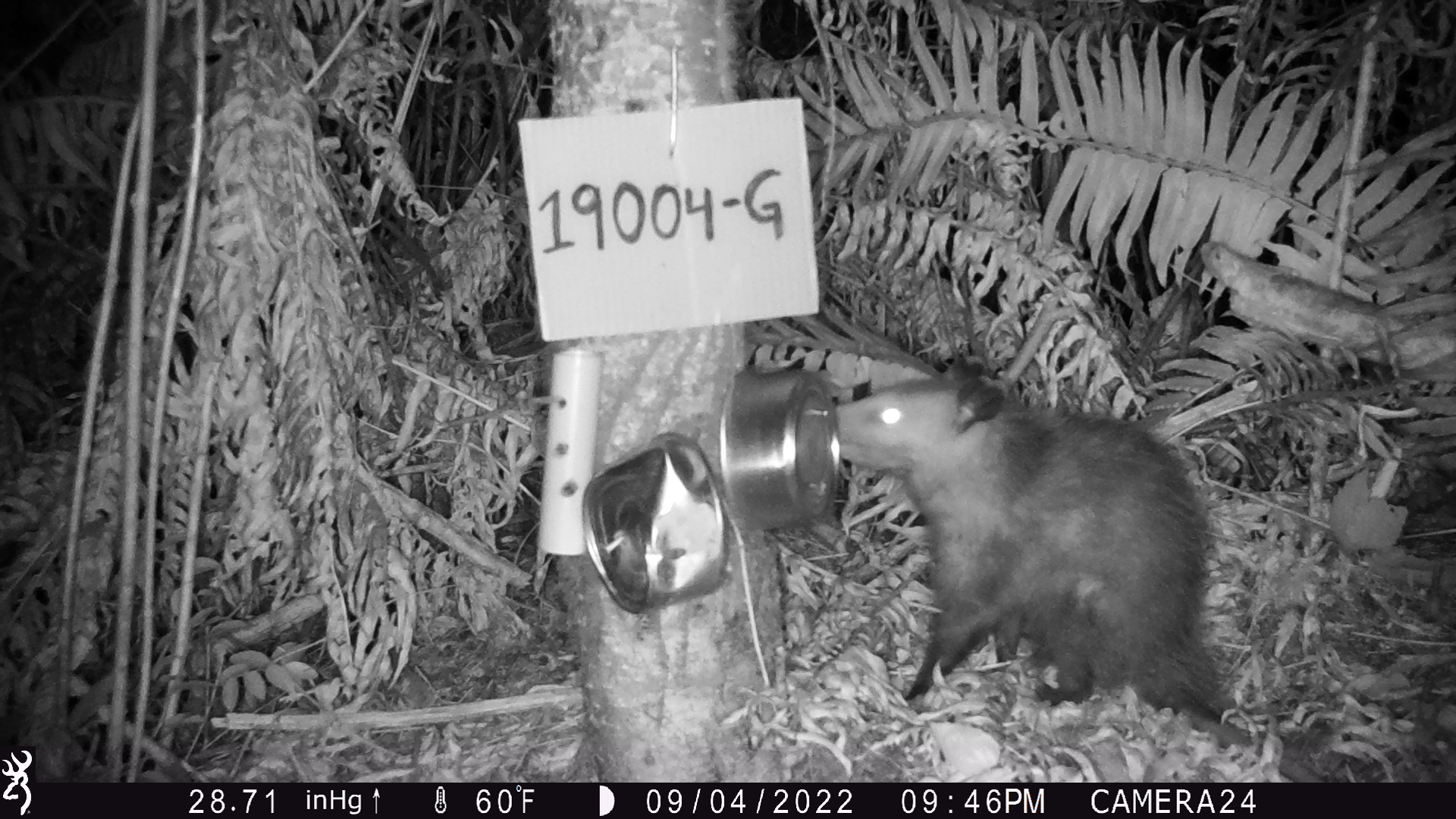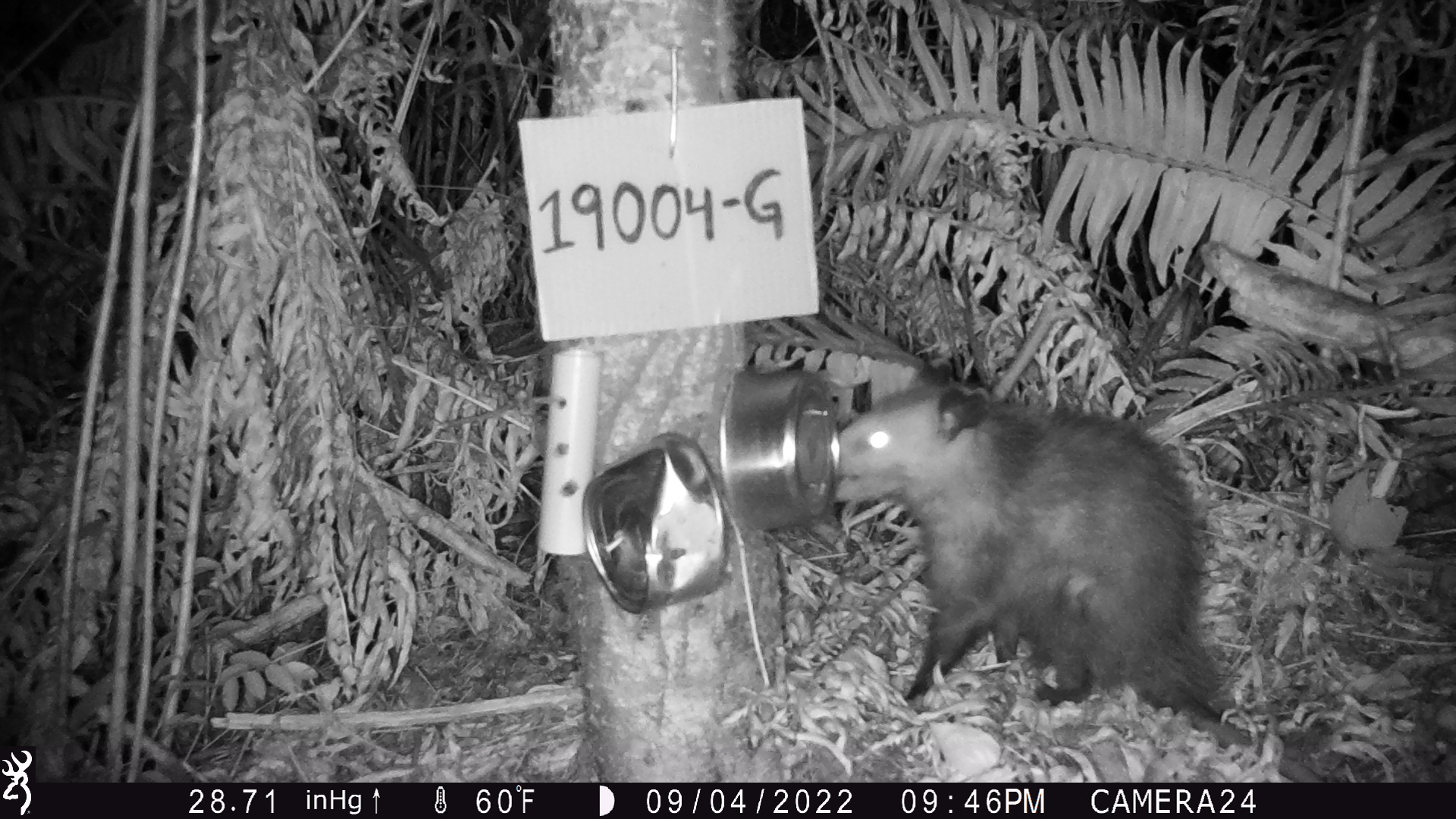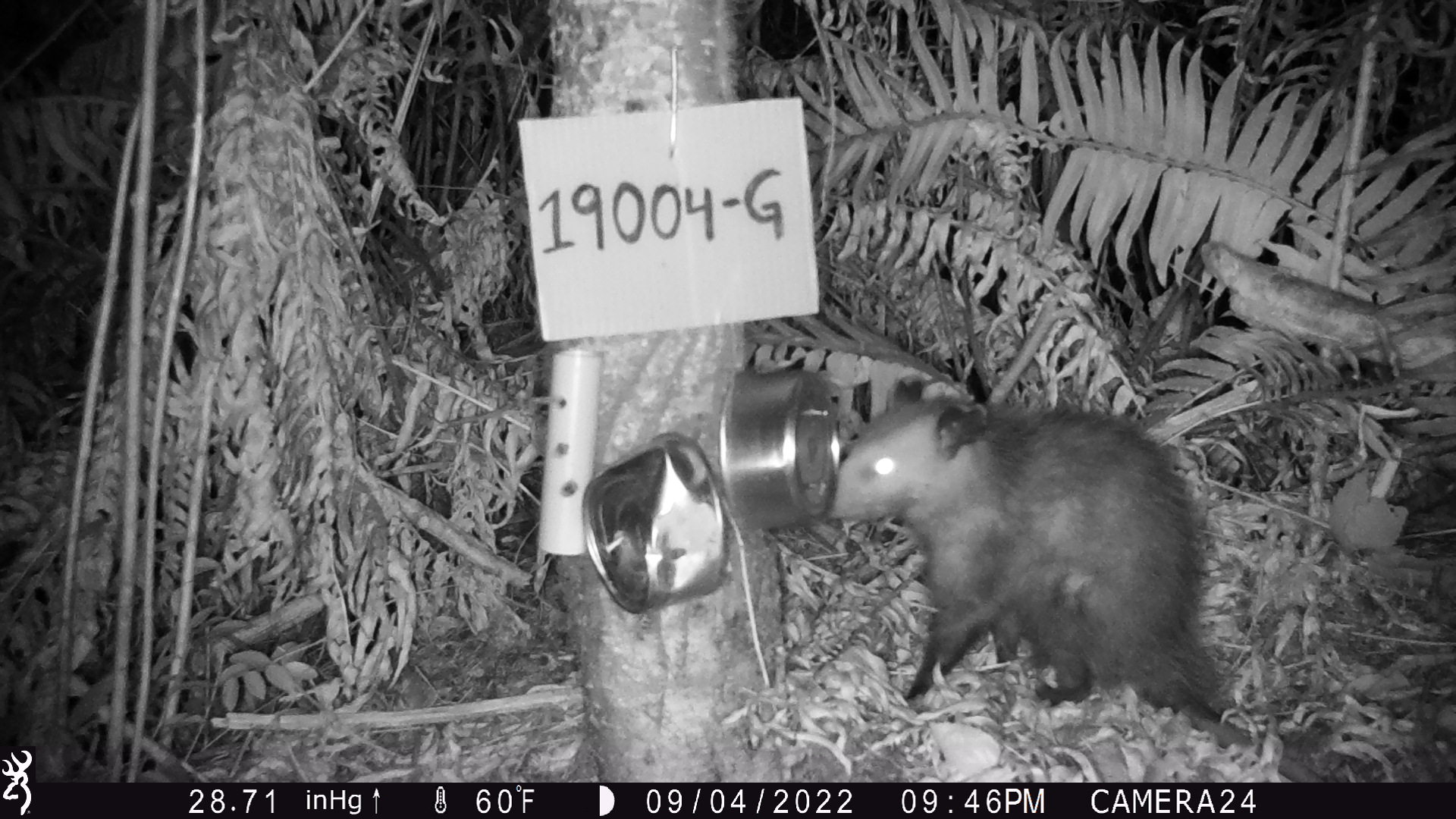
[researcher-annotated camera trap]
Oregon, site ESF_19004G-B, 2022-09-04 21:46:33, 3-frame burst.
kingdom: Animalia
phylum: Chordata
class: Mammalia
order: Didelphimorphia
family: Didelphidae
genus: Didelphis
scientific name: Didelphis virginiana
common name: virginia opossum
Virginia opossum (Didelphis virginiana).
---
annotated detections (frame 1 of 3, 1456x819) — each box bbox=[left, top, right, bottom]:
virginia opossum: bbox=[821, 338, 1324, 780]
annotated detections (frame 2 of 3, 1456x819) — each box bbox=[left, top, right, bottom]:
virginia opossum: bbox=[808, 351, 1346, 782]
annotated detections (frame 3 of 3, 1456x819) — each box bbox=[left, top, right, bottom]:
virginia opossum: bbox=[823, 348, 1340, 782]